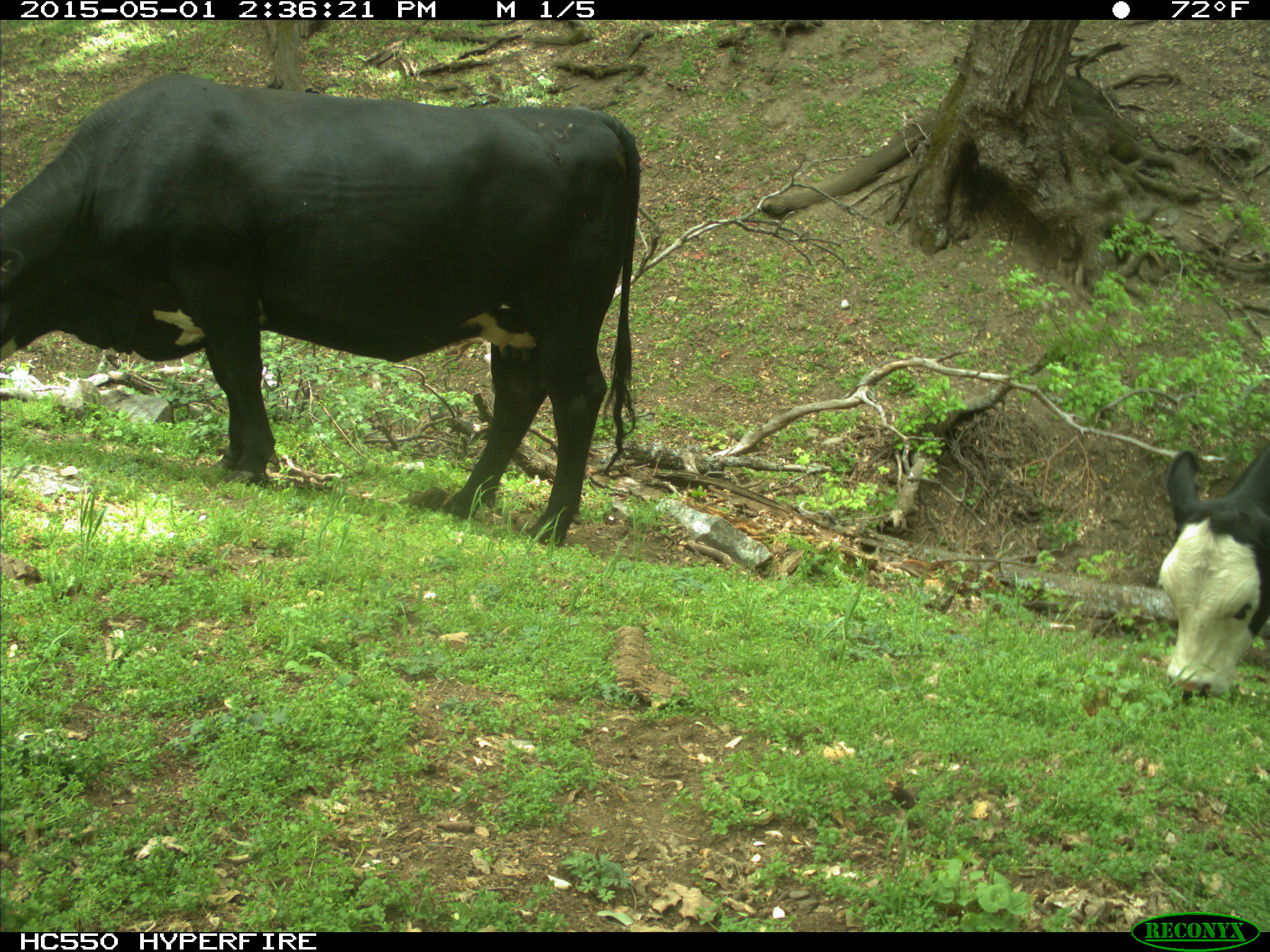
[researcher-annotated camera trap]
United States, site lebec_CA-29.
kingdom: Animalia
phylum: Chordata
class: Mammalia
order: Artiodactyla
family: Bovidae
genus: Bos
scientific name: Bos taurus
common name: domestic cow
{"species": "Bos taurus (domestic cow)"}